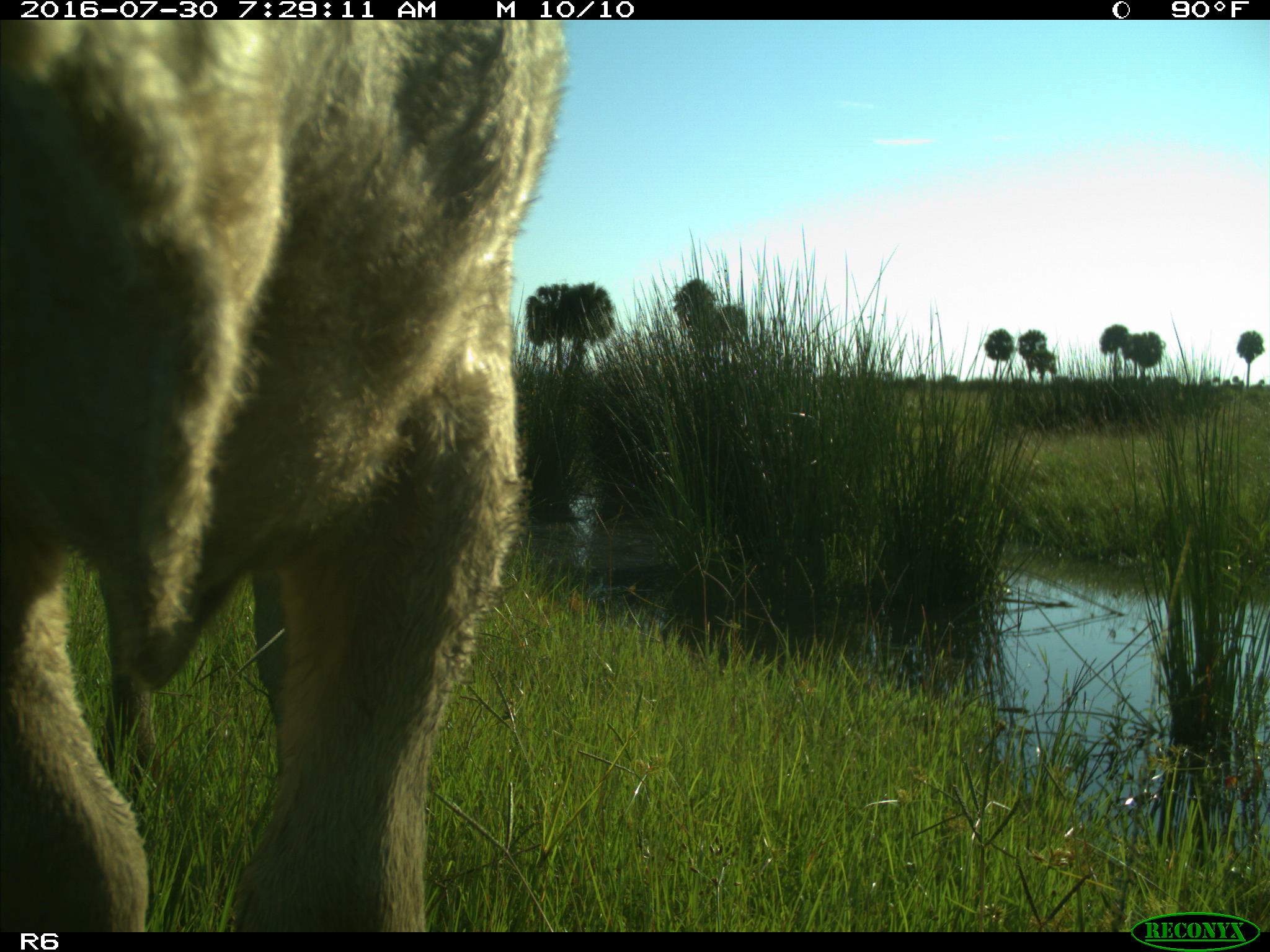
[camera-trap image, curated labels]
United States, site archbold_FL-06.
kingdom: Animalia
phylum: Chordata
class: Mammalia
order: Artiodactyla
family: Bovidae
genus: Bos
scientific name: Bos taurus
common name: domestic cow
Bos taurus (domestic cow).